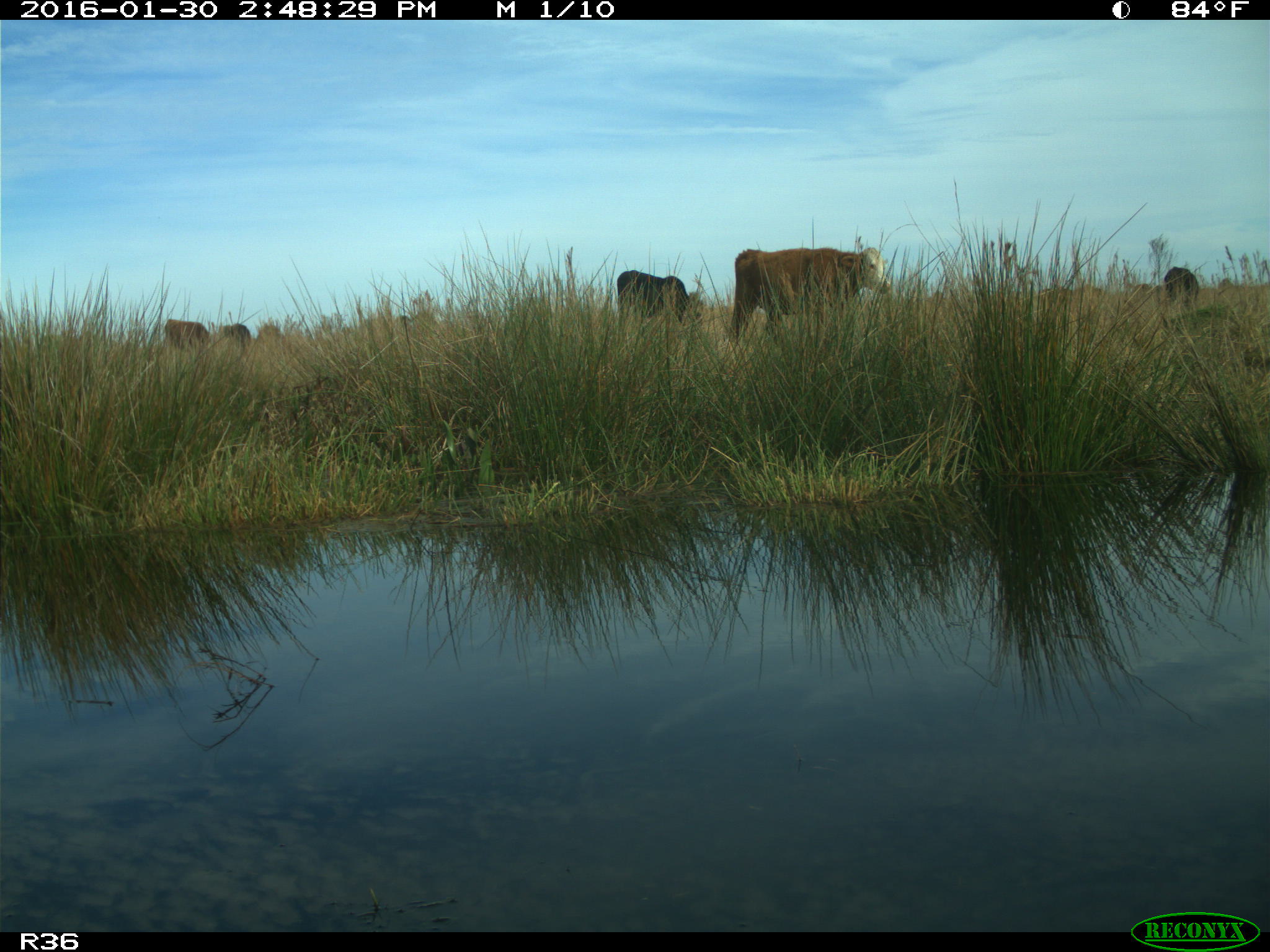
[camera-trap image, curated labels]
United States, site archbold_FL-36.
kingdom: Animalia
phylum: Chordata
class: Mammalia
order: Artiodactyla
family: Bovidae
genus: Bos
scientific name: Bos taurus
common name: domestic cow